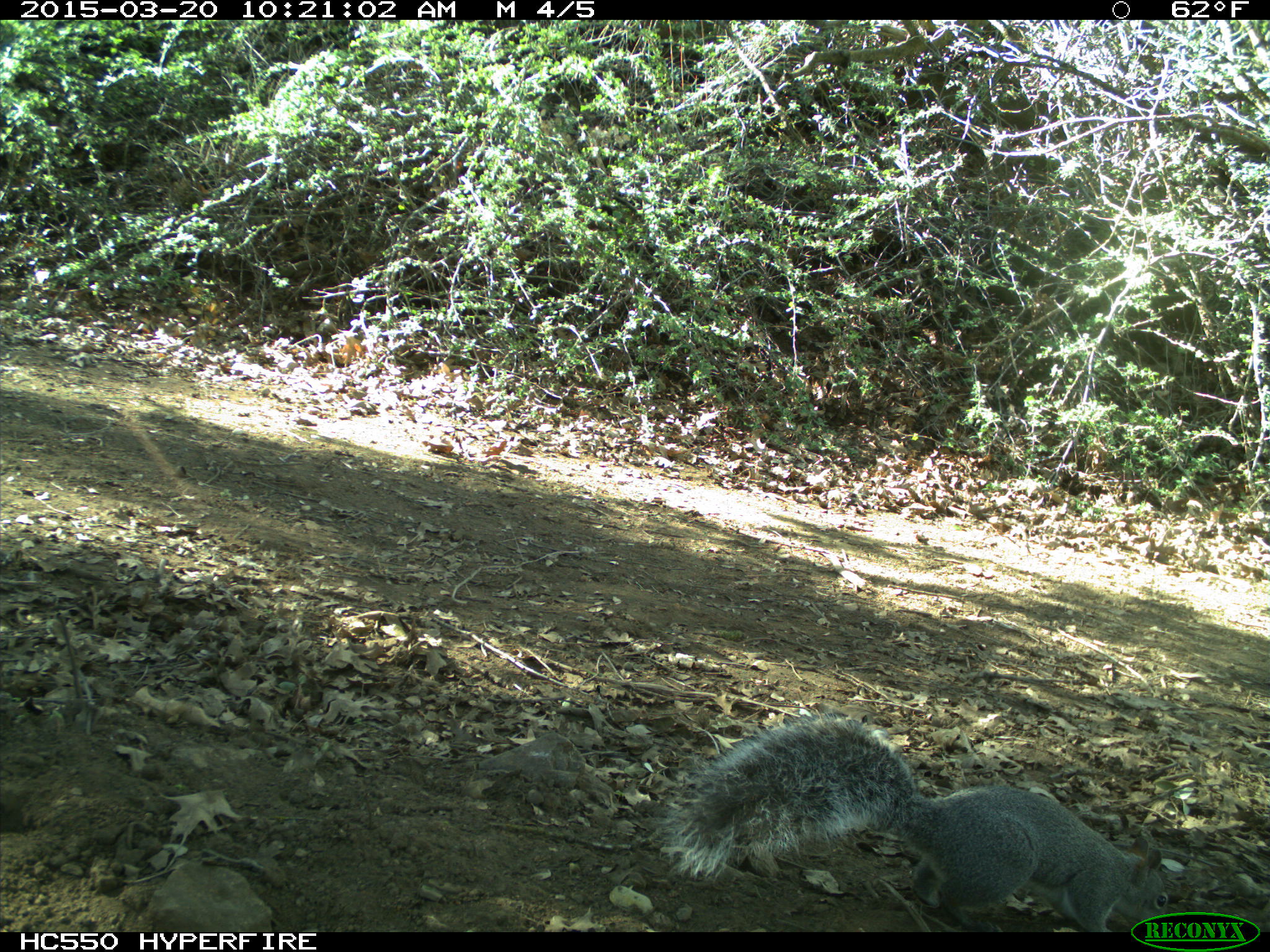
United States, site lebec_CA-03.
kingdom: Animalia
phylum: Chordata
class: Mammalia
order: Rodentia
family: Sciuridae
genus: Sciurus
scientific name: Sciurus carolinensis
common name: eastern gray squirrel